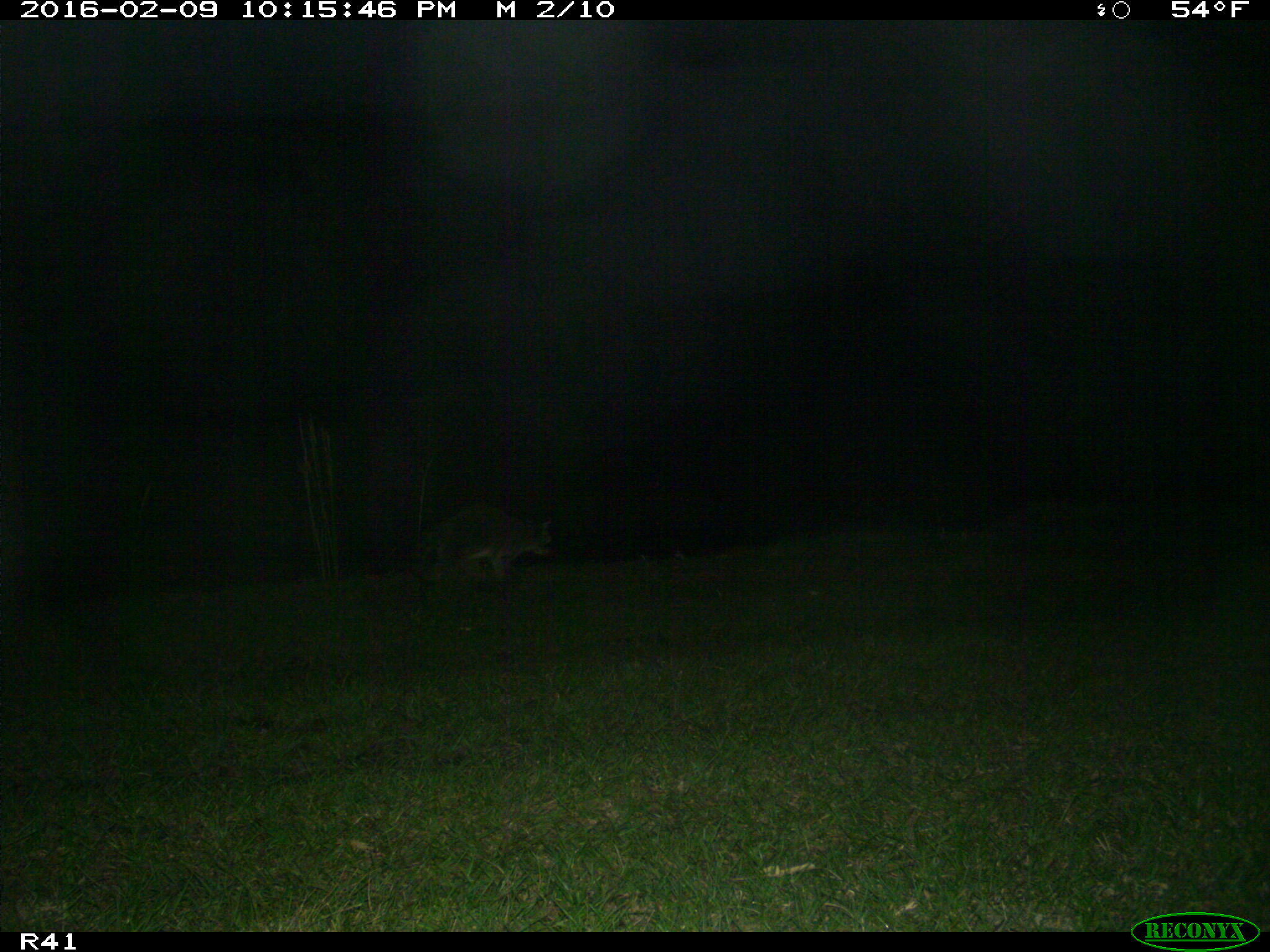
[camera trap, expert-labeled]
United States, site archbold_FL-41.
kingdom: Animalia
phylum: Chordata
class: Mammalia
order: Carnivora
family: Procyonidae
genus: Procyon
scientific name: Procyon lotor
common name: common raccoon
Procyon lotor (common raccoon).